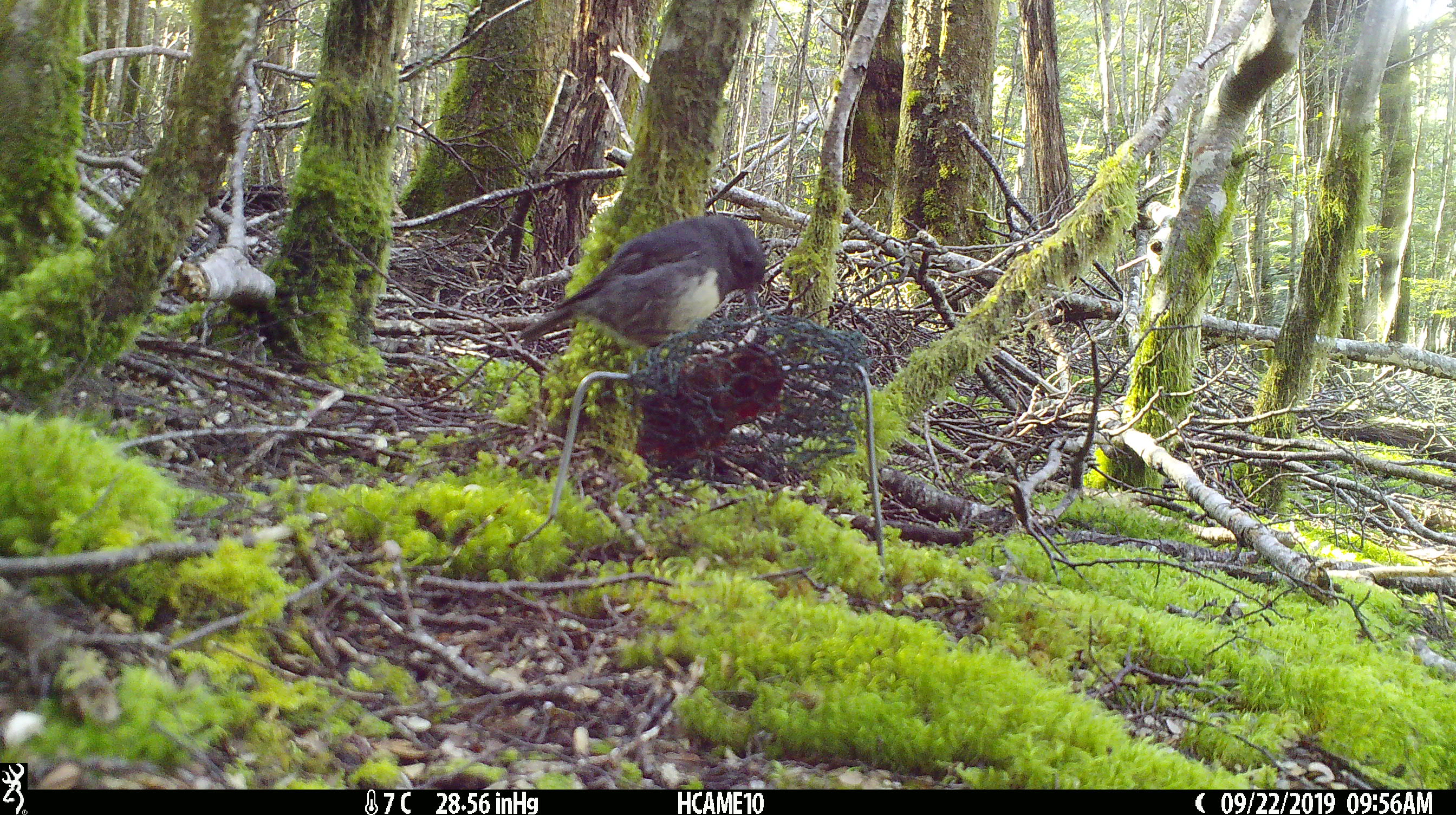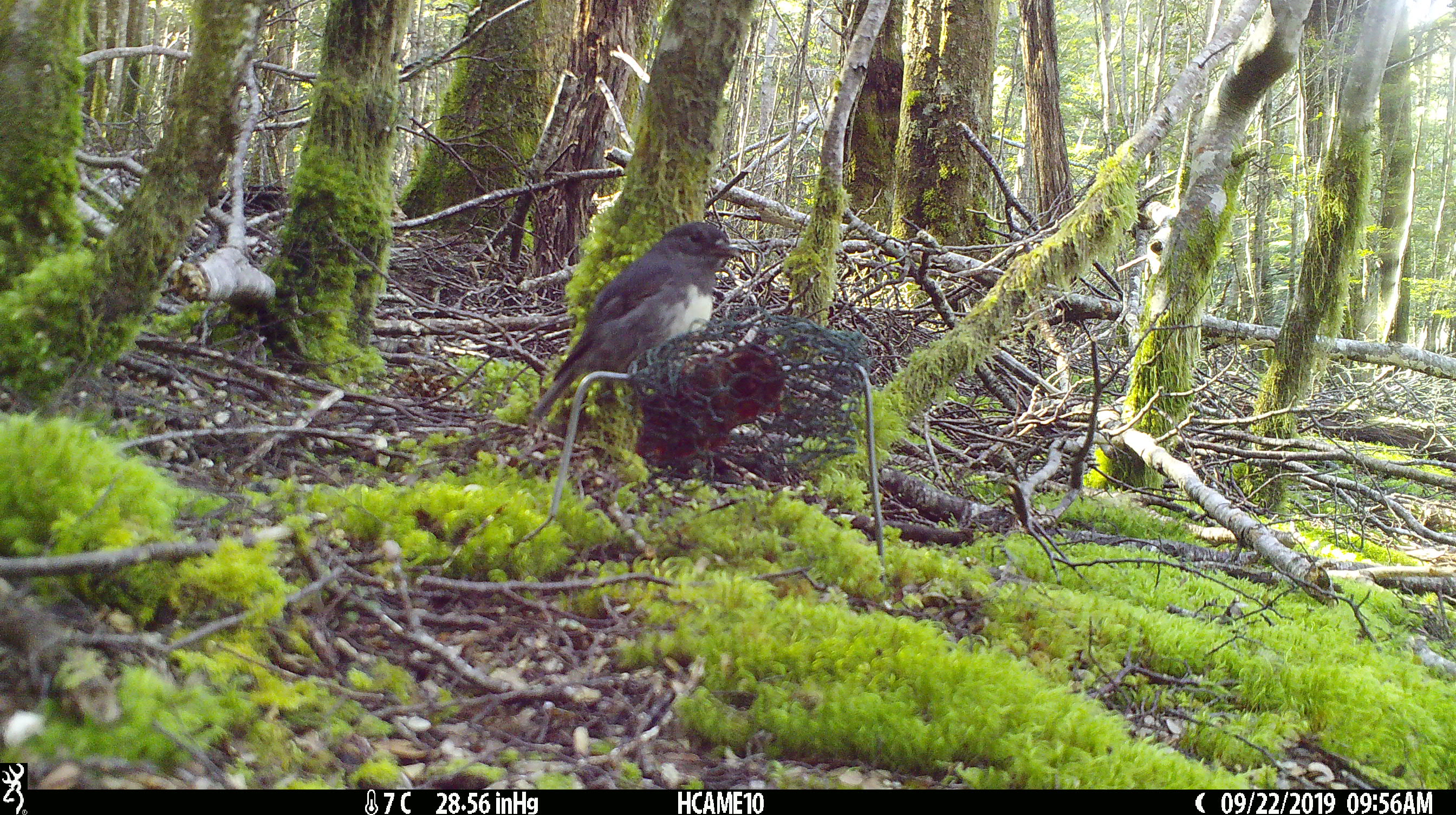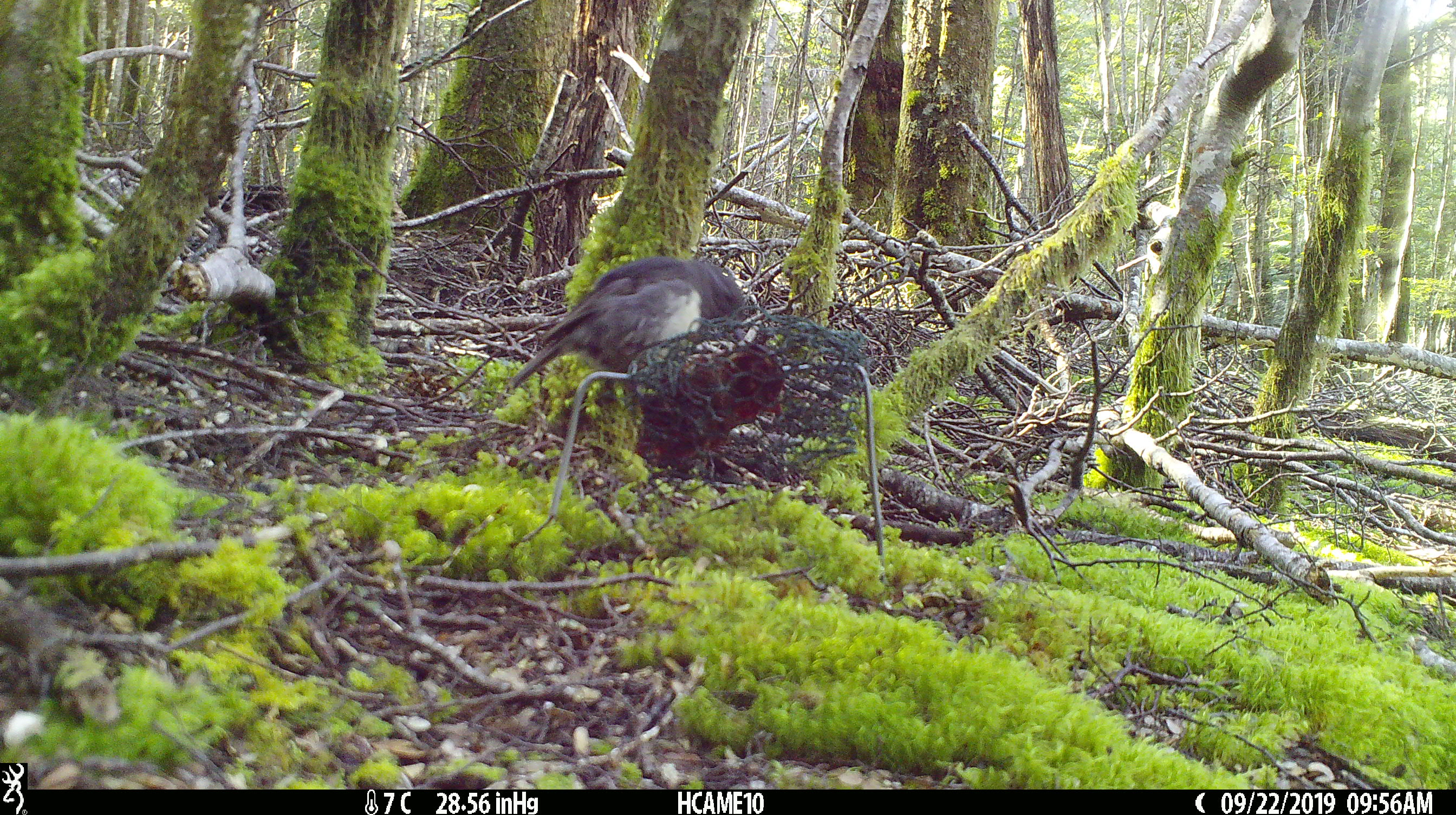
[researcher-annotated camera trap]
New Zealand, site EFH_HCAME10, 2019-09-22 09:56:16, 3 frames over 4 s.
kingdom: Animalia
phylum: Chordata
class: Aves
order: Passeriformes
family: Petroicidae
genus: Petroica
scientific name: Petroica australis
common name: new zealand robin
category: robin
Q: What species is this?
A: Robin (new zealand robin) (Petroica australis).